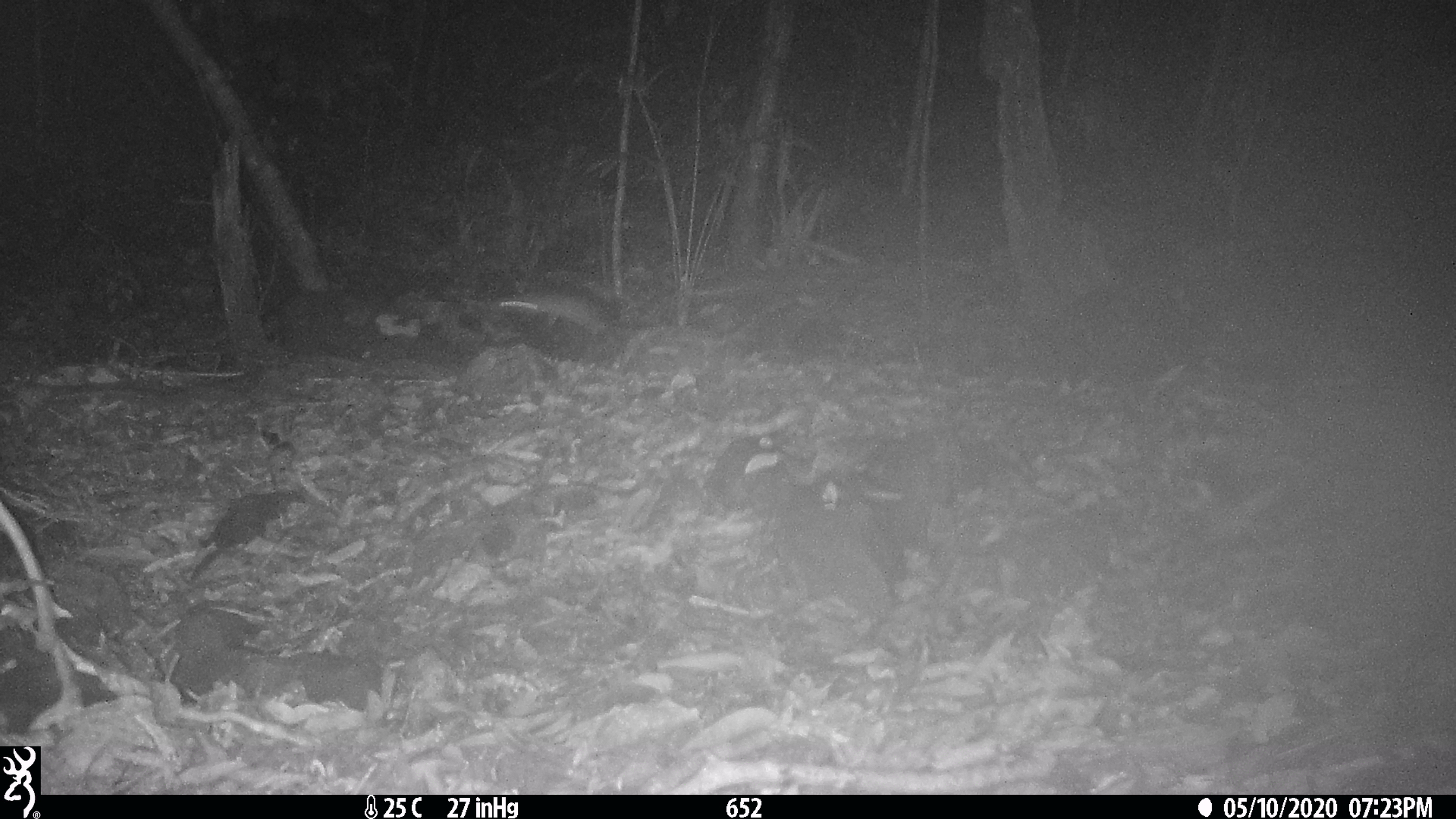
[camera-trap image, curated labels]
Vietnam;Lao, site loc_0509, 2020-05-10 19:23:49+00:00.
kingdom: Animalia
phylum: Chordata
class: Mammalia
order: Rodentia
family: Muridae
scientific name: Muridae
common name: old-world mice and rats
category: unidentified murid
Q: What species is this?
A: Unidentified murid (old-world mice and rats) (Muridae).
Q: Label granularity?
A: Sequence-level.